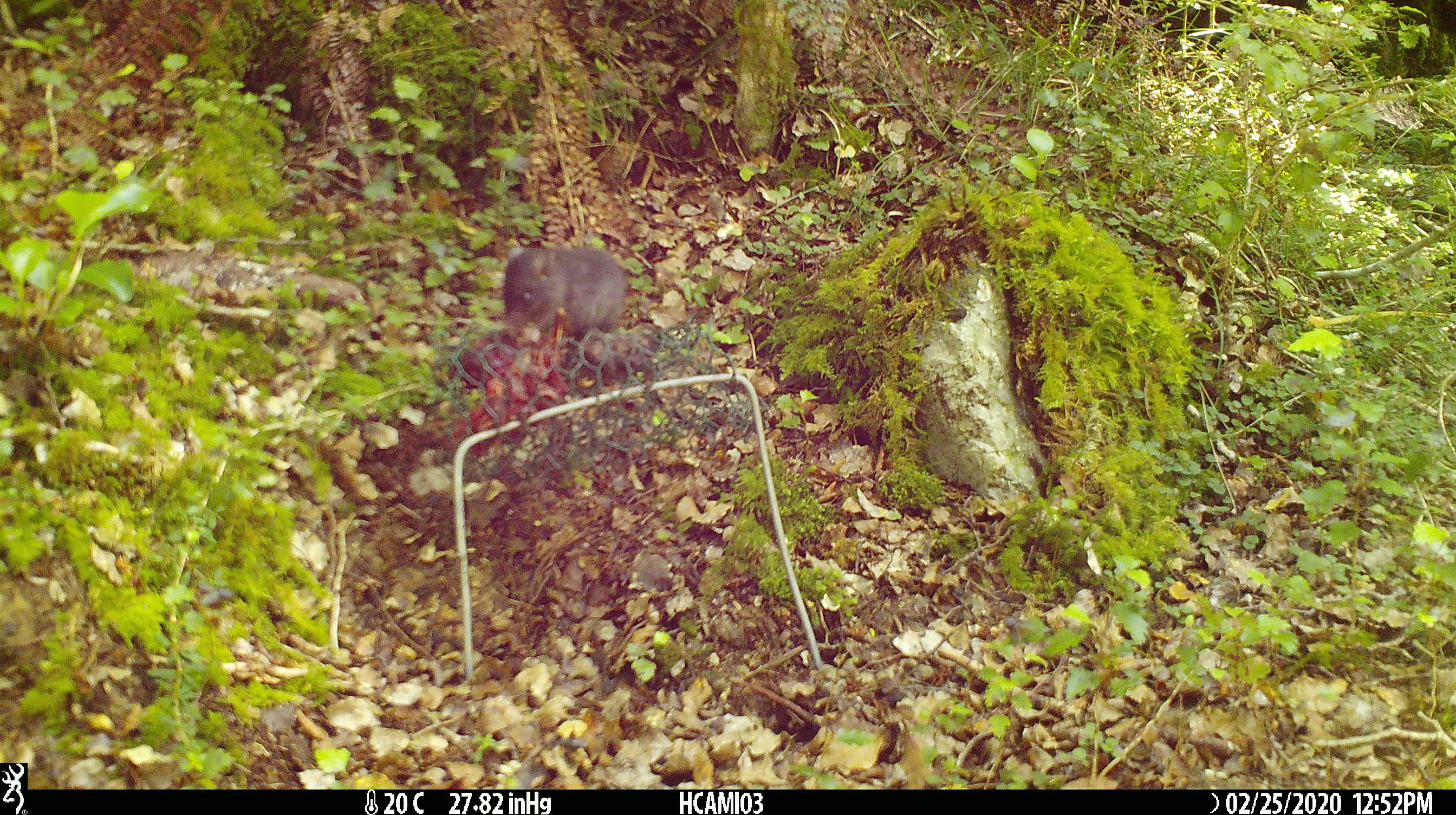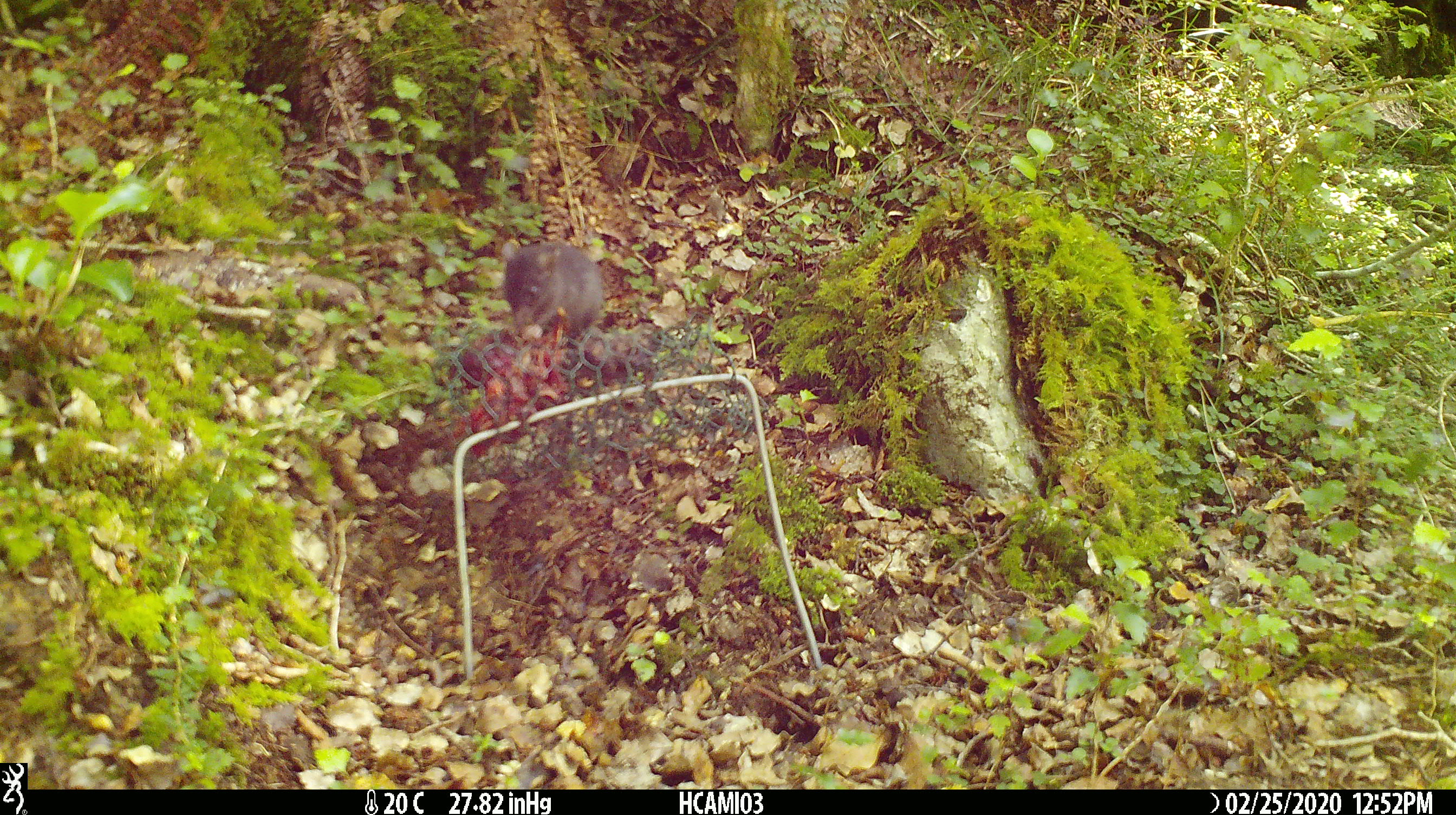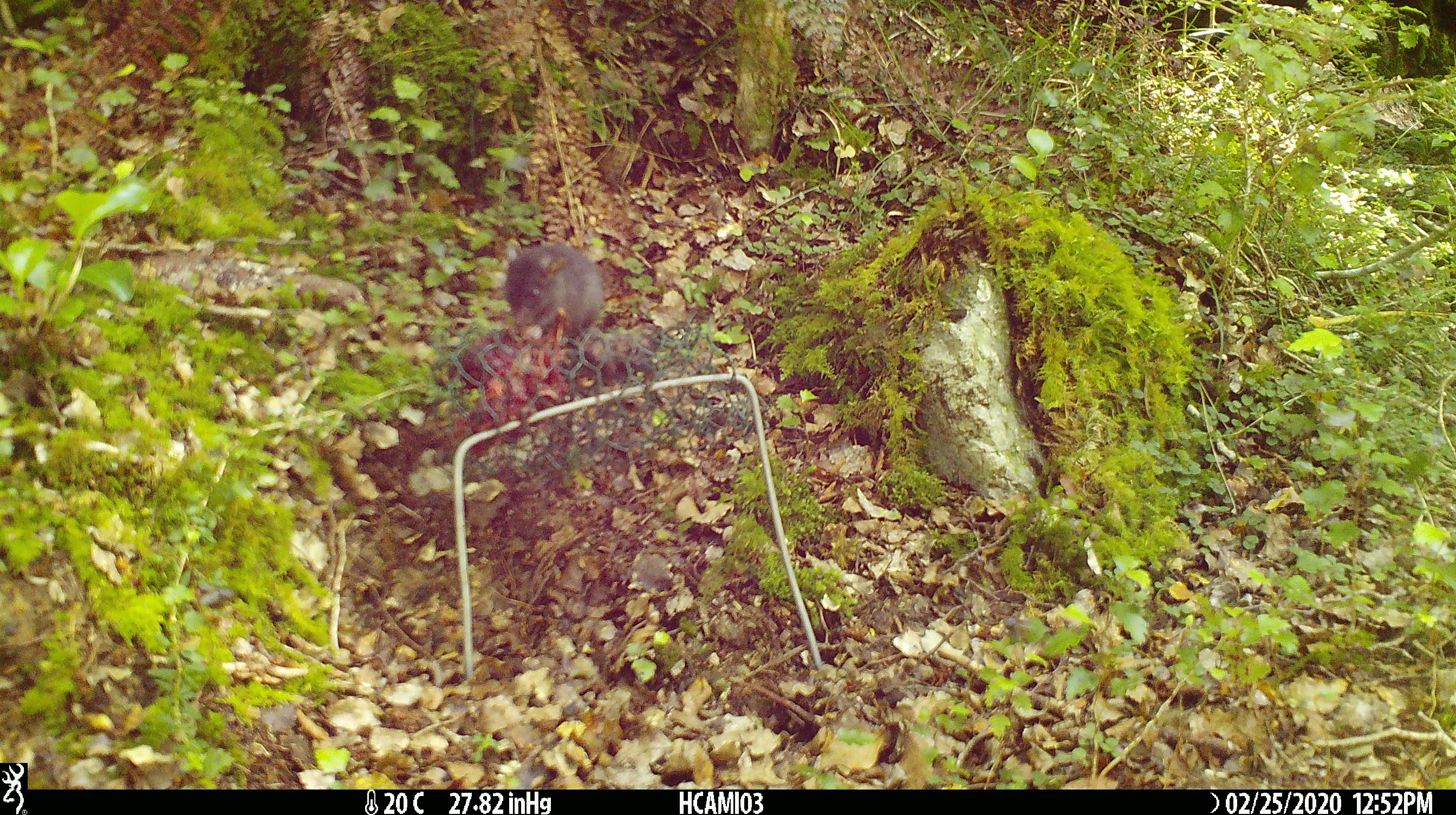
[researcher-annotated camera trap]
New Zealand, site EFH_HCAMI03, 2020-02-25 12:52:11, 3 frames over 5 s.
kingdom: Animalia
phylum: Chordata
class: Mammalia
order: Rodentia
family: Muridae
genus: Mus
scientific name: Mus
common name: mouse